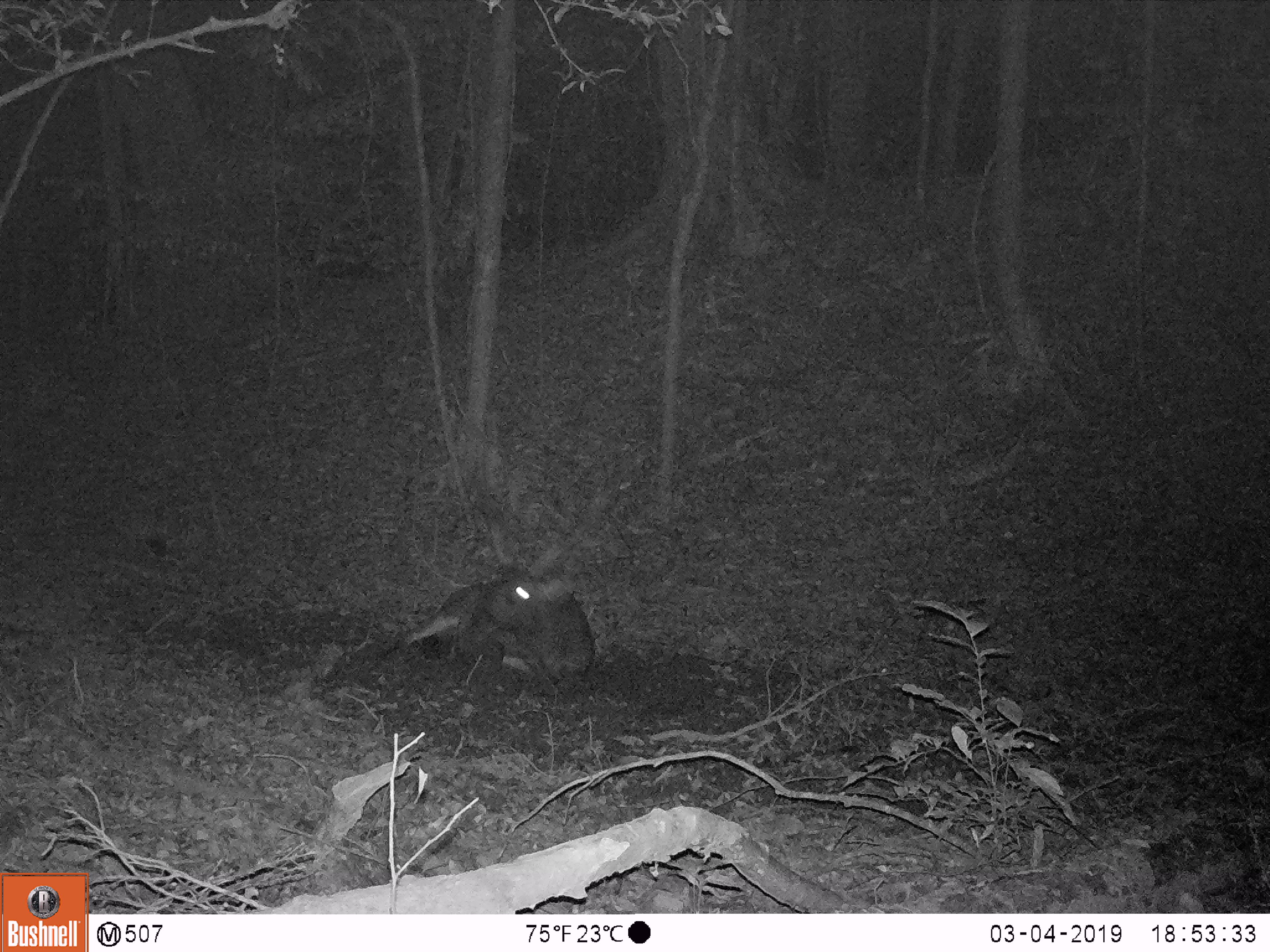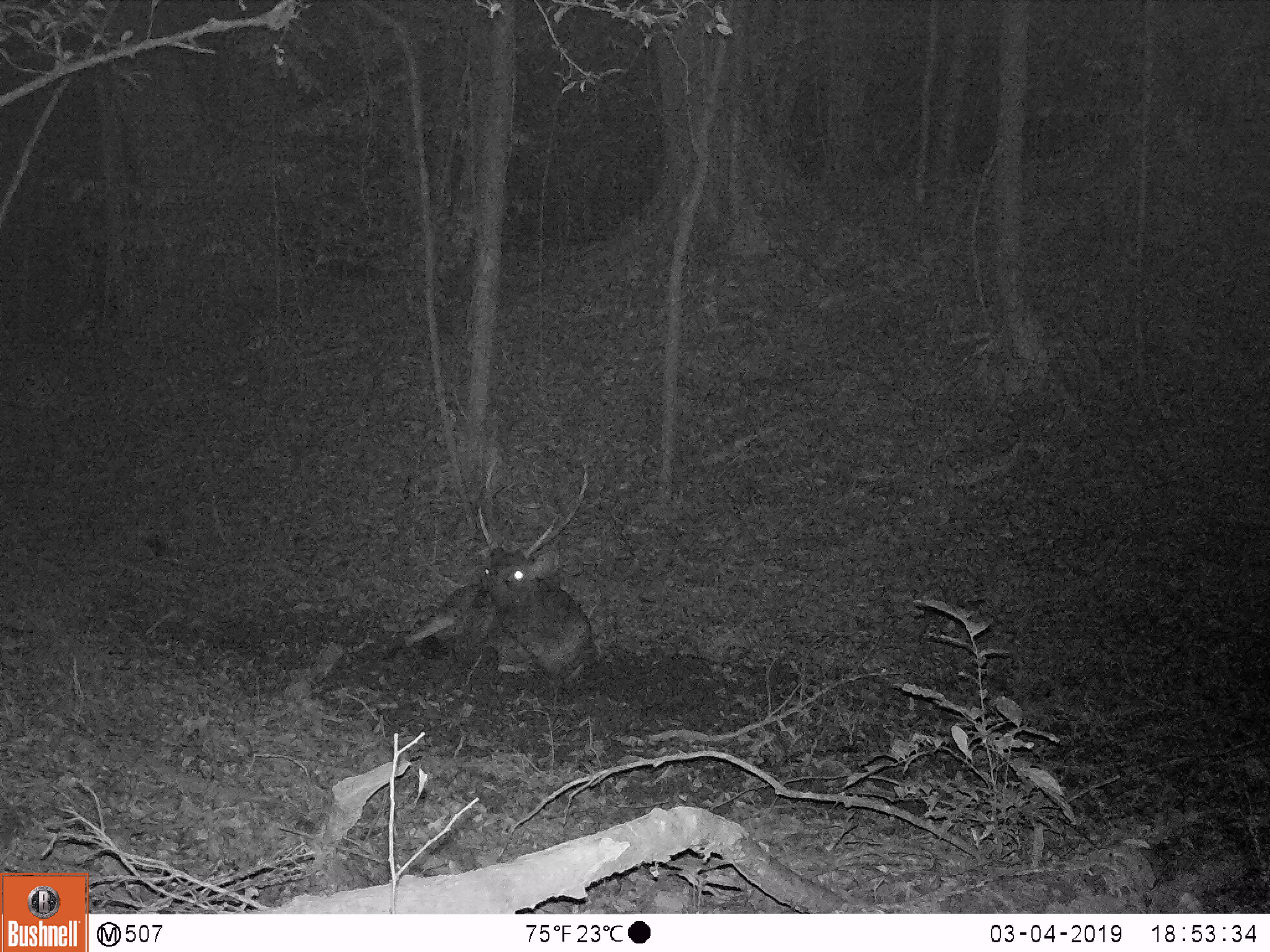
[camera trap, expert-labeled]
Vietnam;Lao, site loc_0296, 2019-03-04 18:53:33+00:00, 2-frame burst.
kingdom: Animalia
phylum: Chordata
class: Mammalia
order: Artiodactyla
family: Cervidae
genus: Rusa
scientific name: Rusa unicolor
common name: sambar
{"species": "sambar (Rusa unicolor)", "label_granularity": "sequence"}